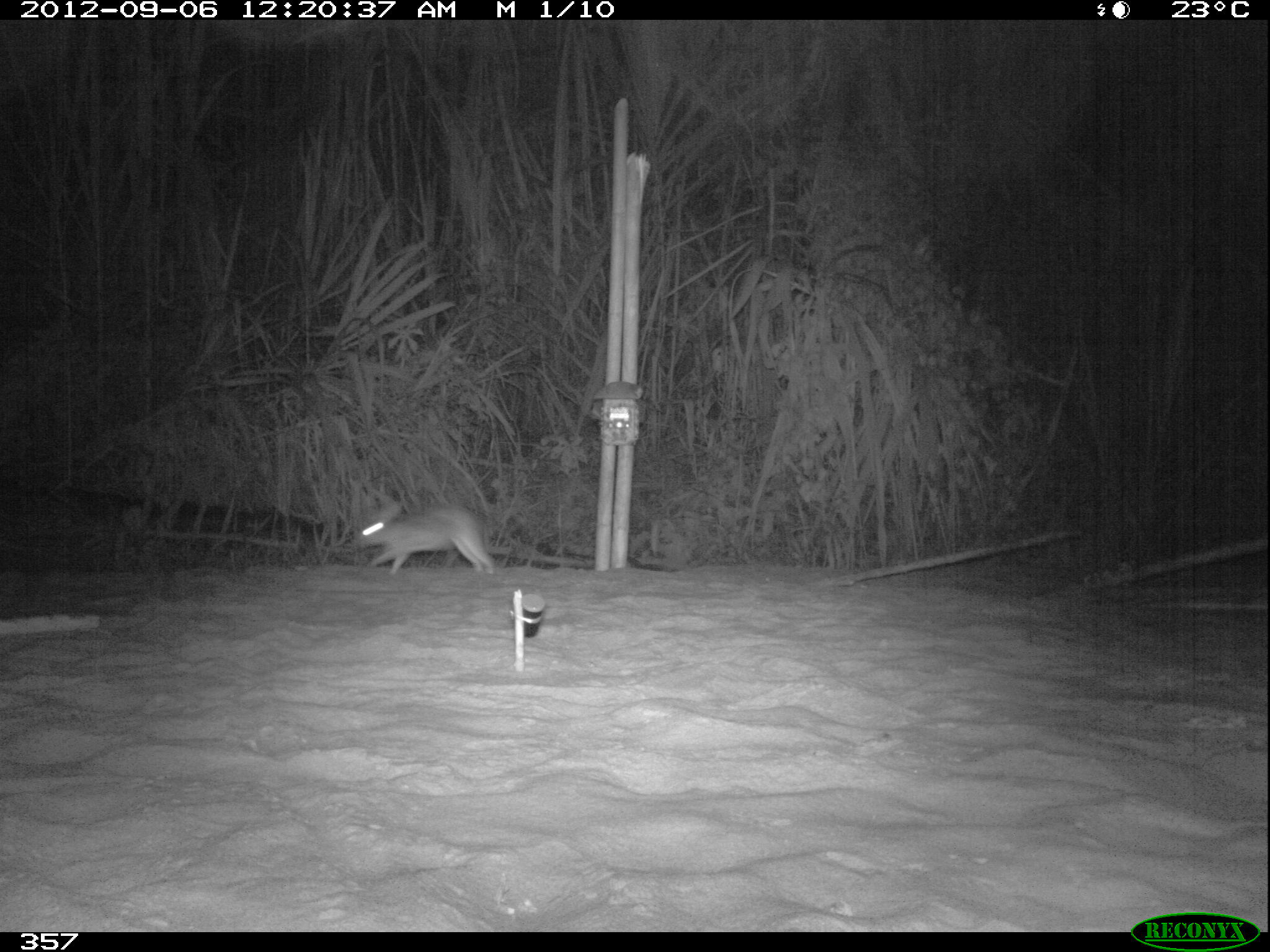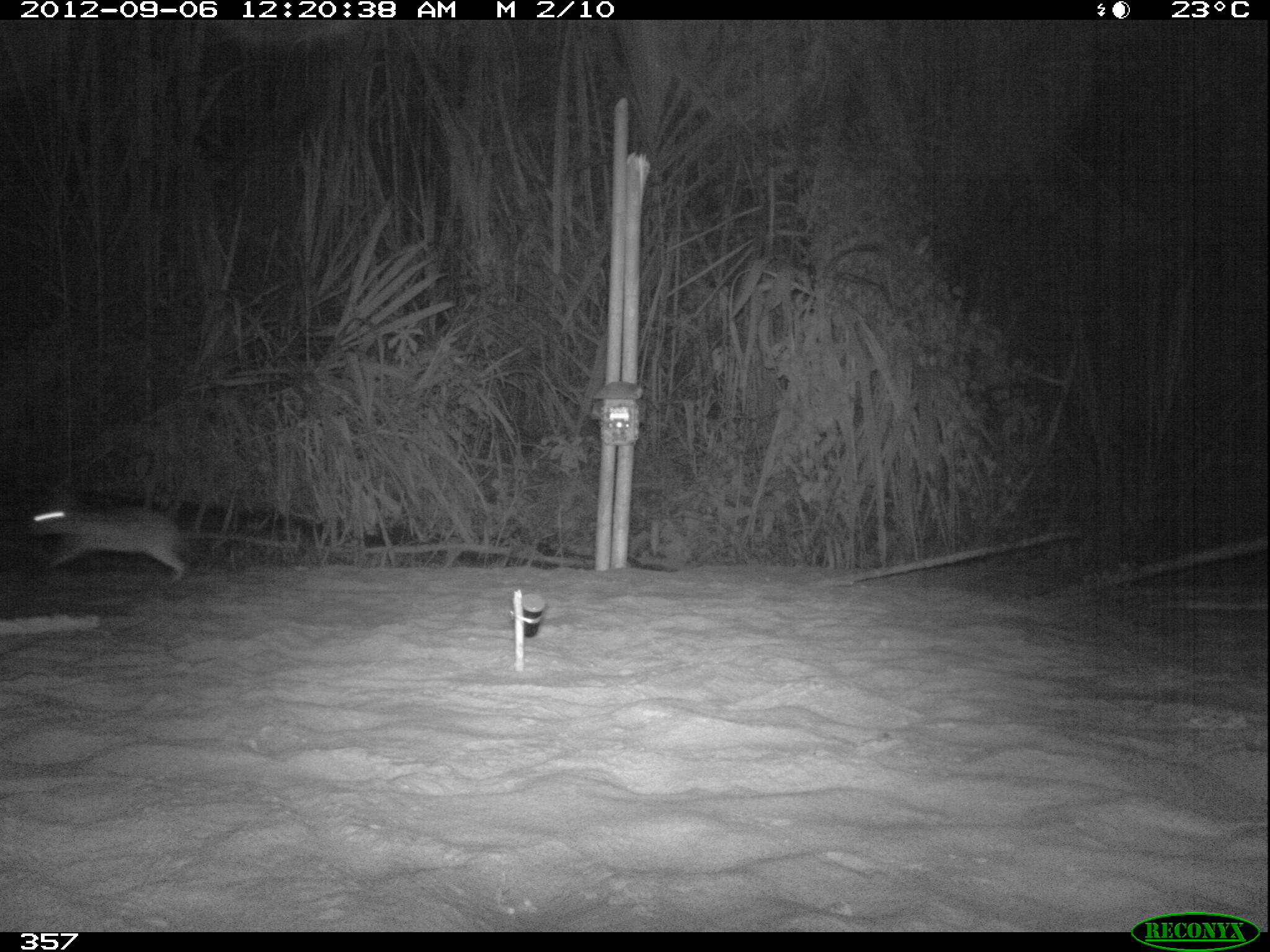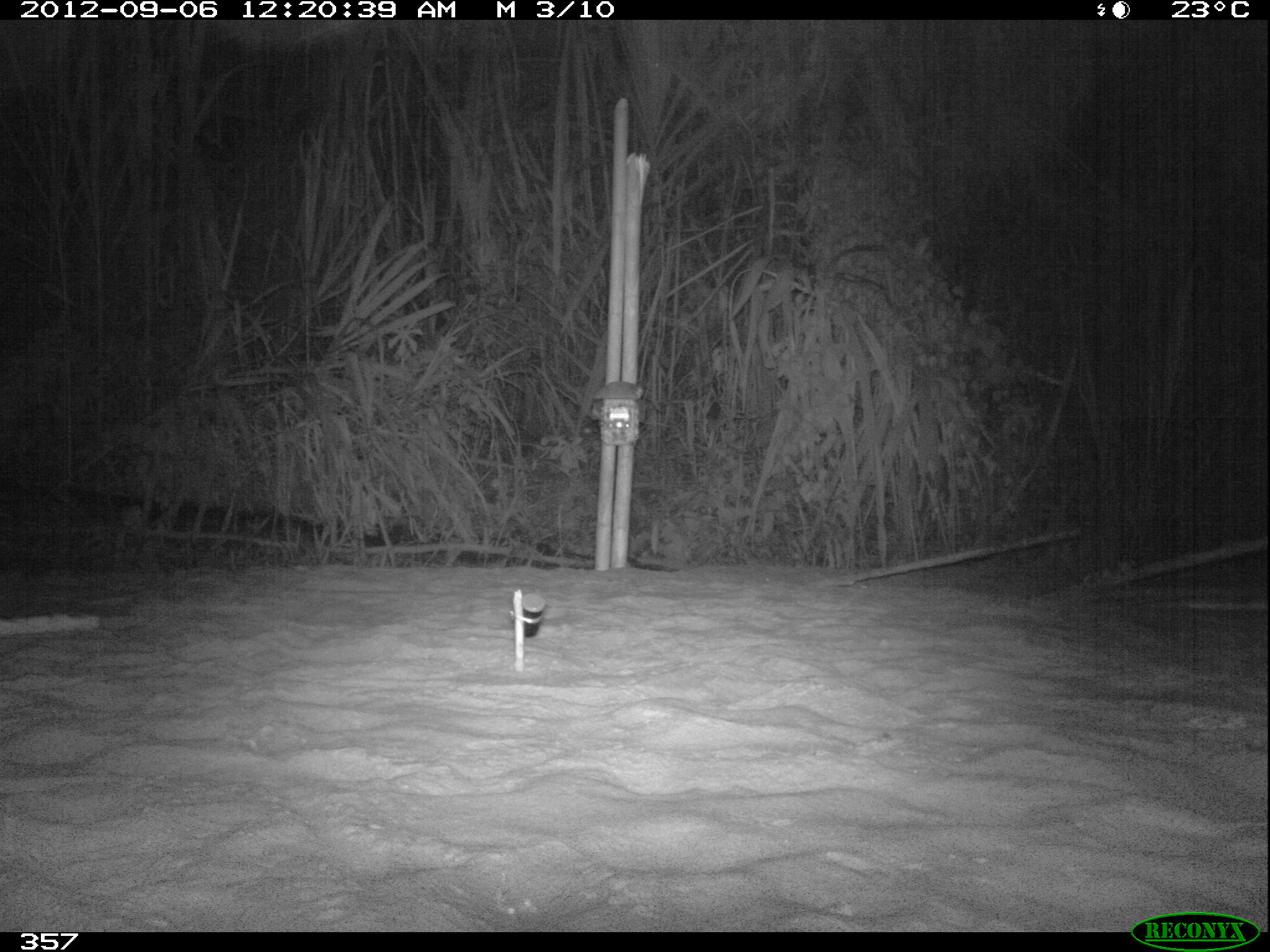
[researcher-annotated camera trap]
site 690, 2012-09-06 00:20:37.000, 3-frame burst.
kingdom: Animalia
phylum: Chordata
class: Mammalia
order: Lagomorpha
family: Leporidae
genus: Sylvilagus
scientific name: Sylvilagus brasiliensis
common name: tapeti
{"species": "Sylvilagus brasiliensis (tapeti)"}